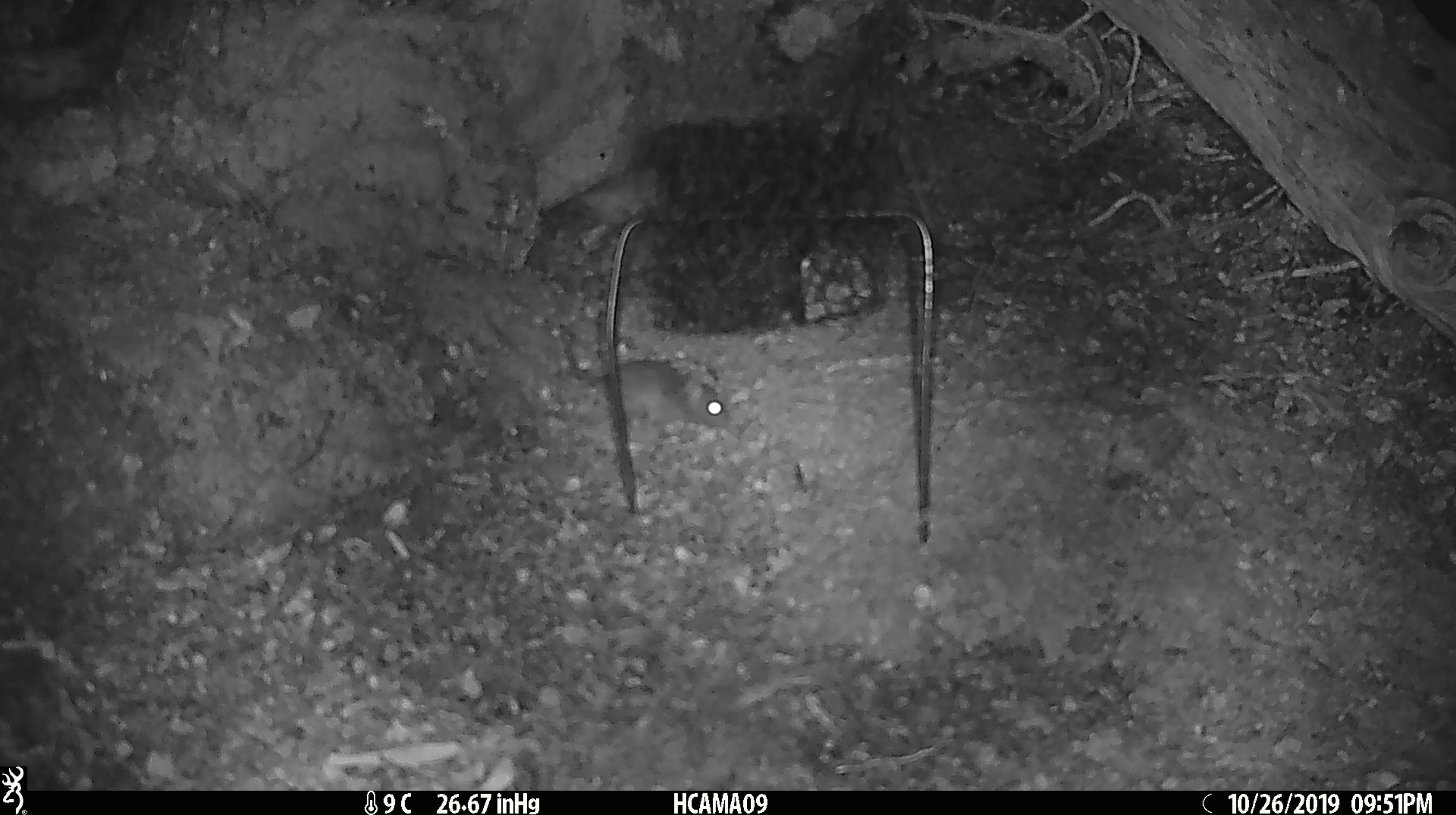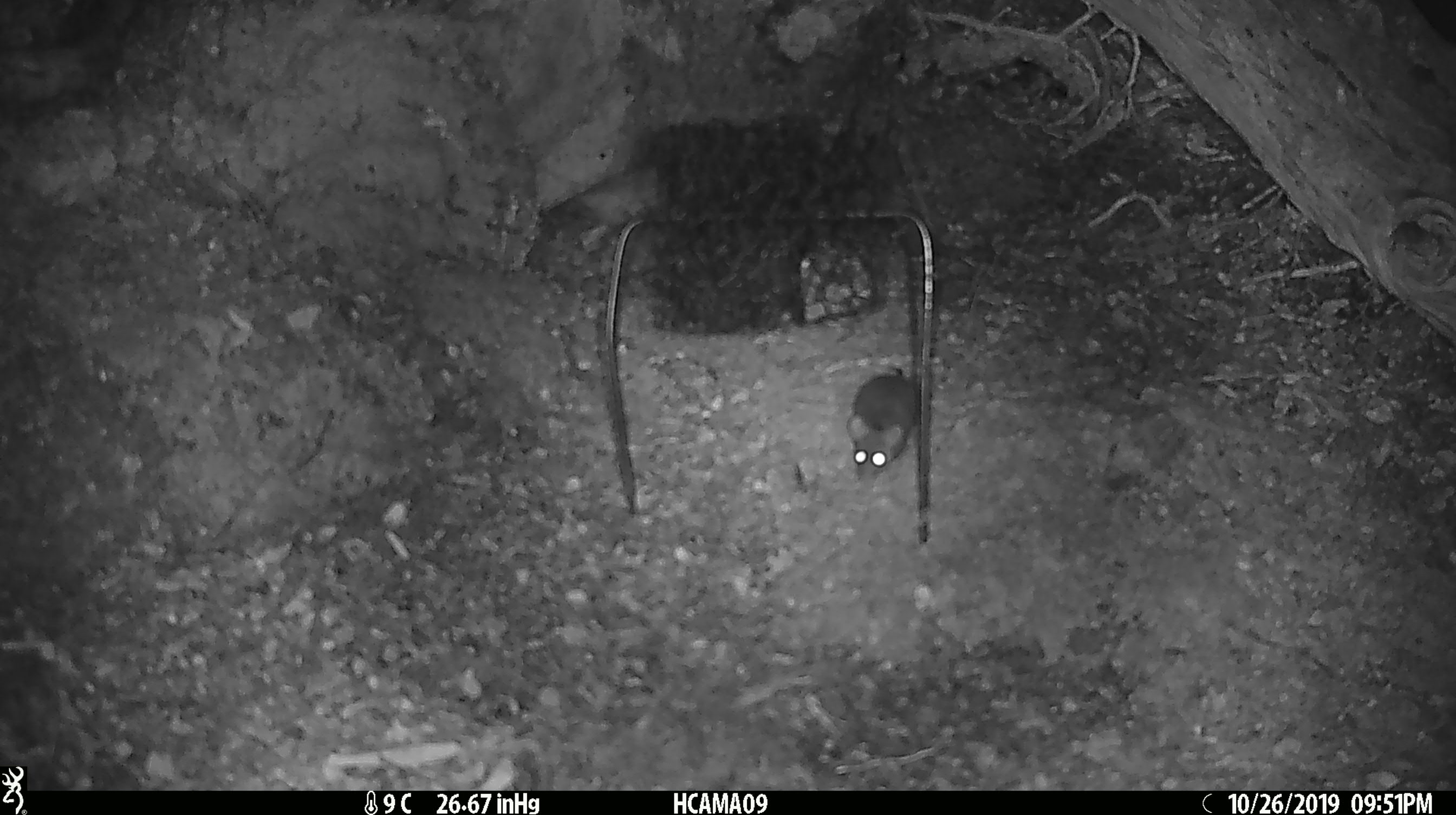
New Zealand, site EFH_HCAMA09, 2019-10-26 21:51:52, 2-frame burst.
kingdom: Animalia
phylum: Chordata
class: Mammalia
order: Rodentia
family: Muridae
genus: Mus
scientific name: Mus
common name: mouse